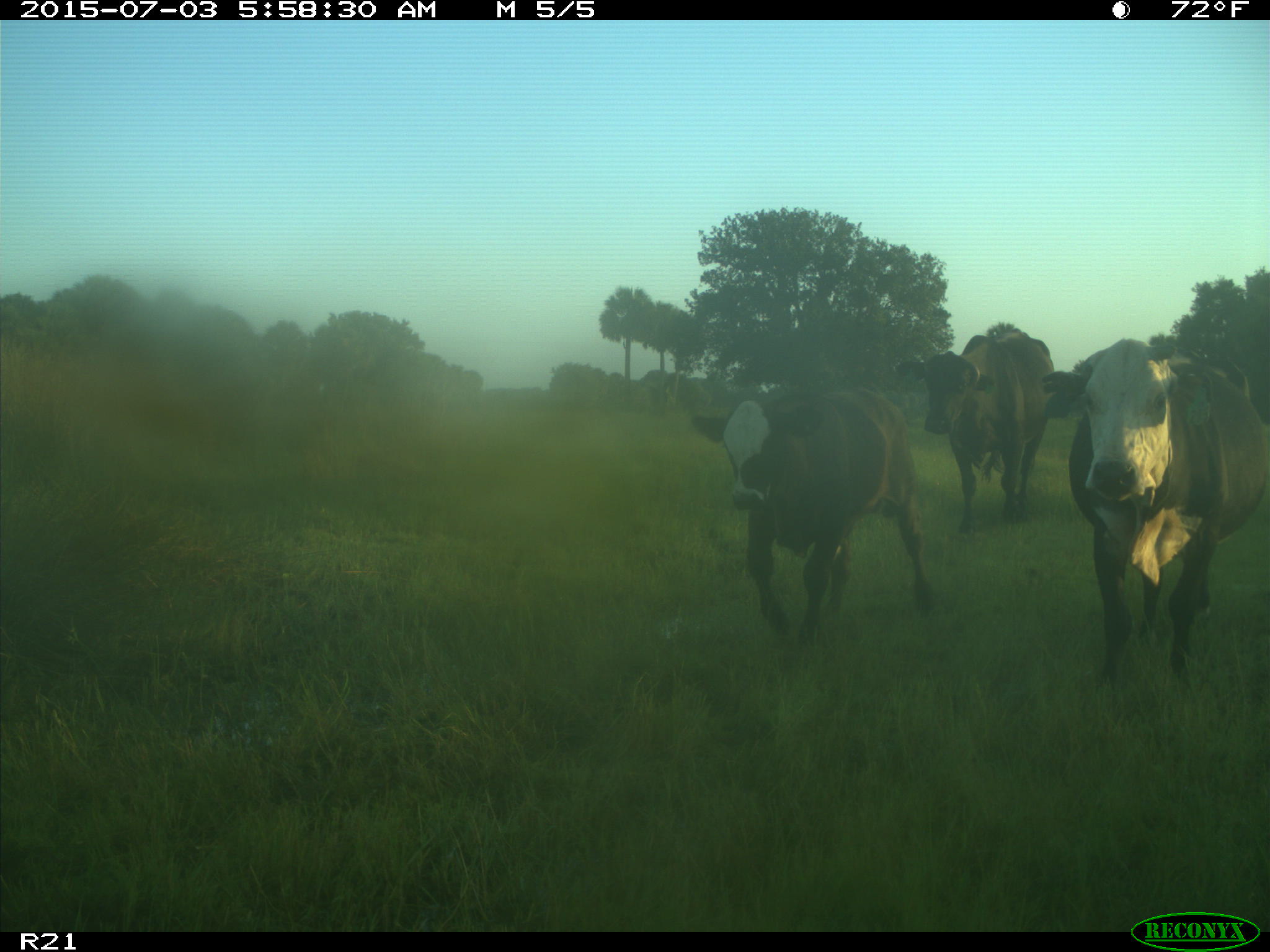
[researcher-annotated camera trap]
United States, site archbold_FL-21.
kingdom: Animalia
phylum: Chordata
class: Mammalia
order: Artiodactyla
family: Bovidae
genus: Bos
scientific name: Bos taurus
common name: domestic cow